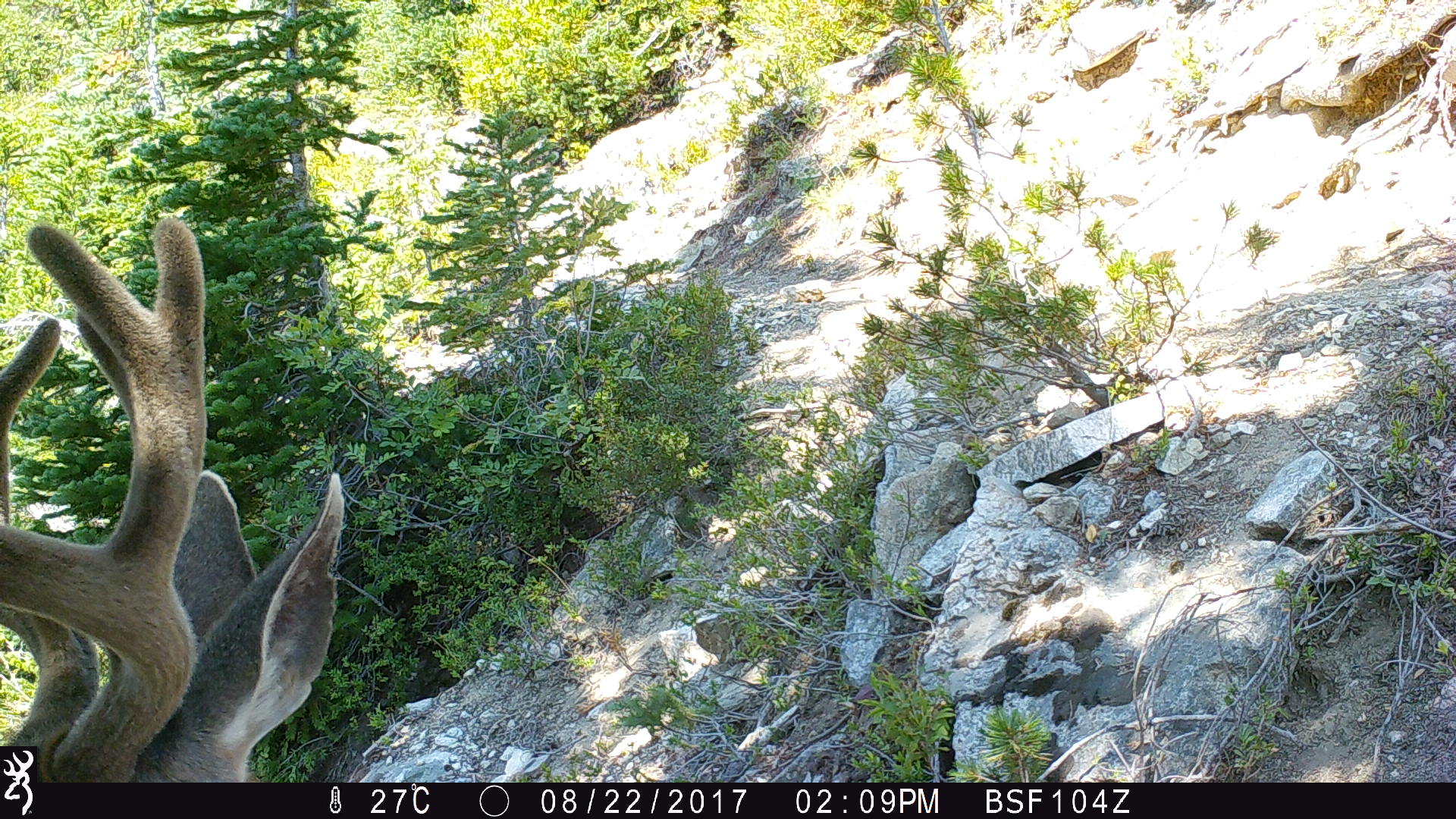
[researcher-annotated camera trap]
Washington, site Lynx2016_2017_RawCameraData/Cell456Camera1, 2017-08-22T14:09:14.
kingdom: Animalia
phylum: Chordata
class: Mammalia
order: Artiodactyla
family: Cervidae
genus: Odocoileus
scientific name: Odocoileus hemionus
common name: mule deer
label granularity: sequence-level